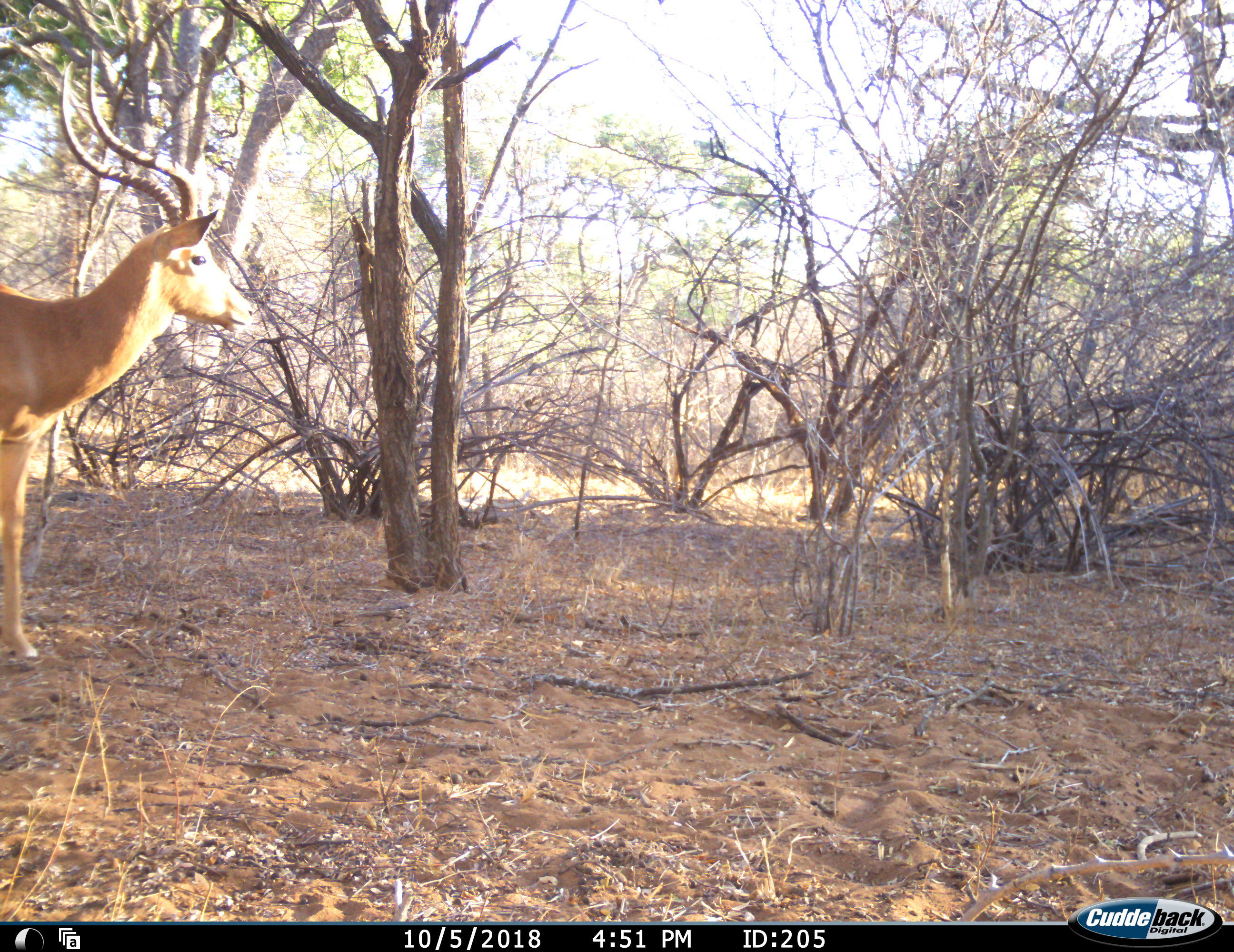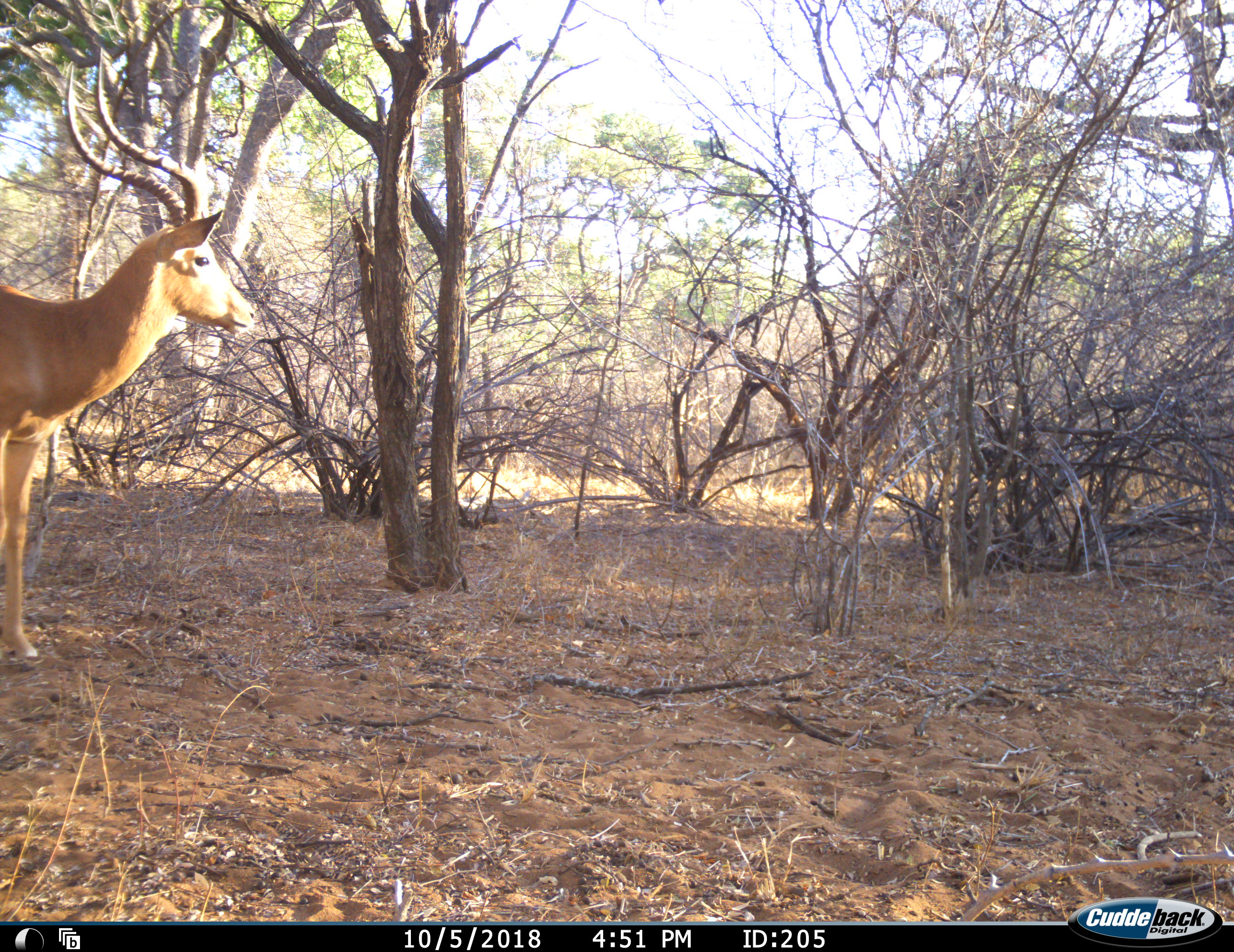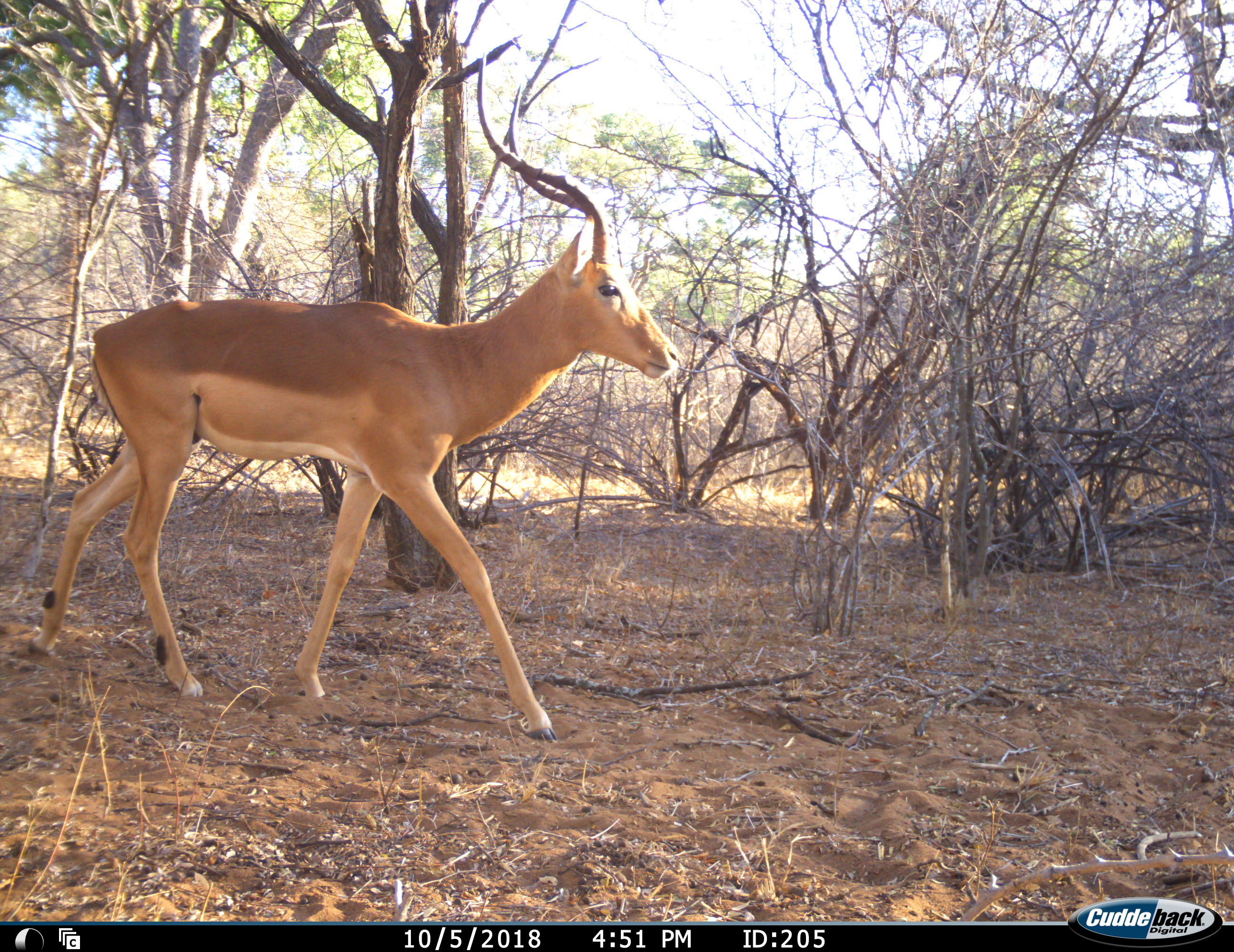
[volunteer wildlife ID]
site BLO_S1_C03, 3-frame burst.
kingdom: Animalia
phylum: Chordata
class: Mammalia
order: Artiodactyla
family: Bovidae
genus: Aepyceros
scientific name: Aepyceros melampus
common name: impala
Impala (Aepyceros melampus), count 1. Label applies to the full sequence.